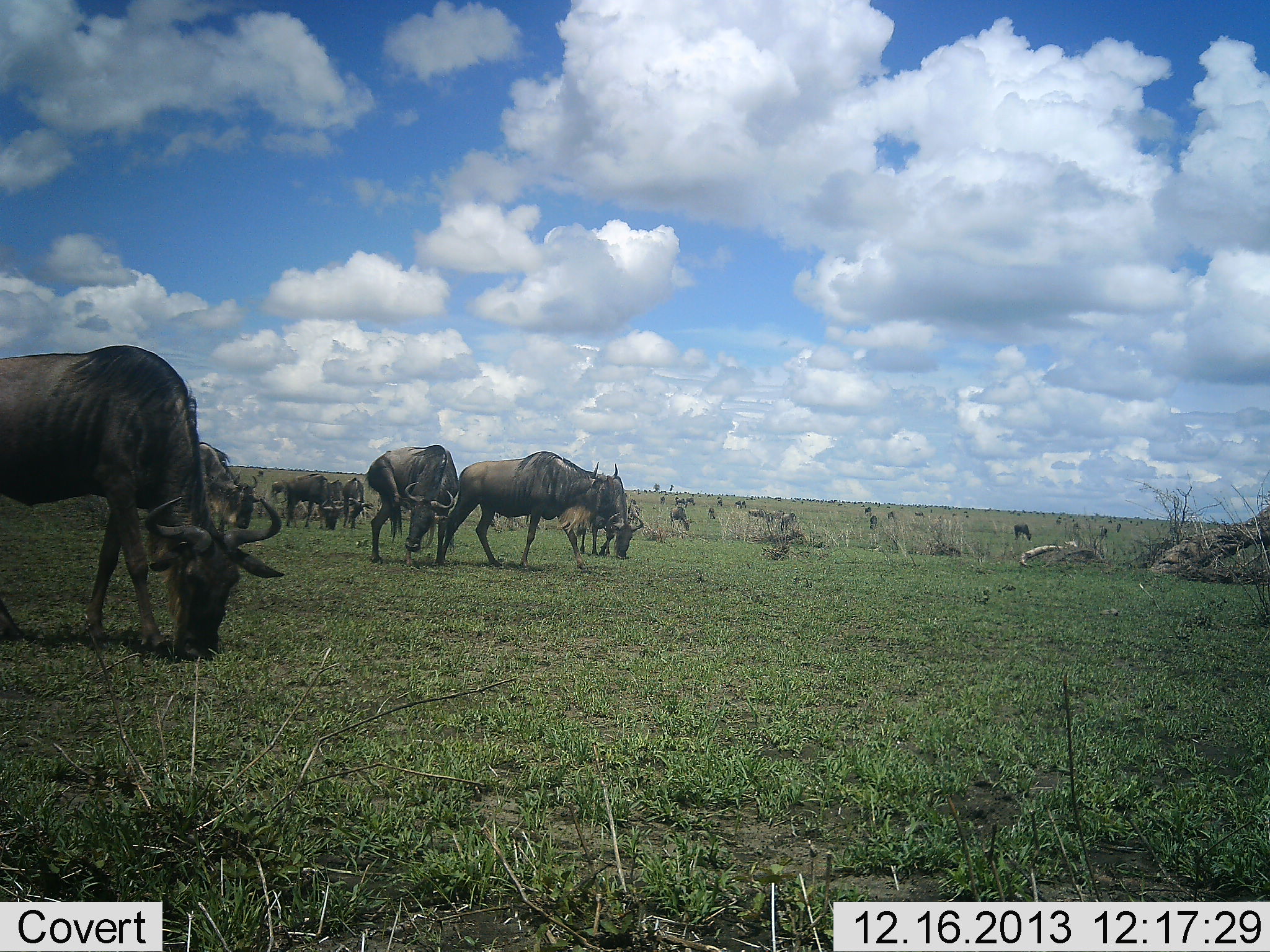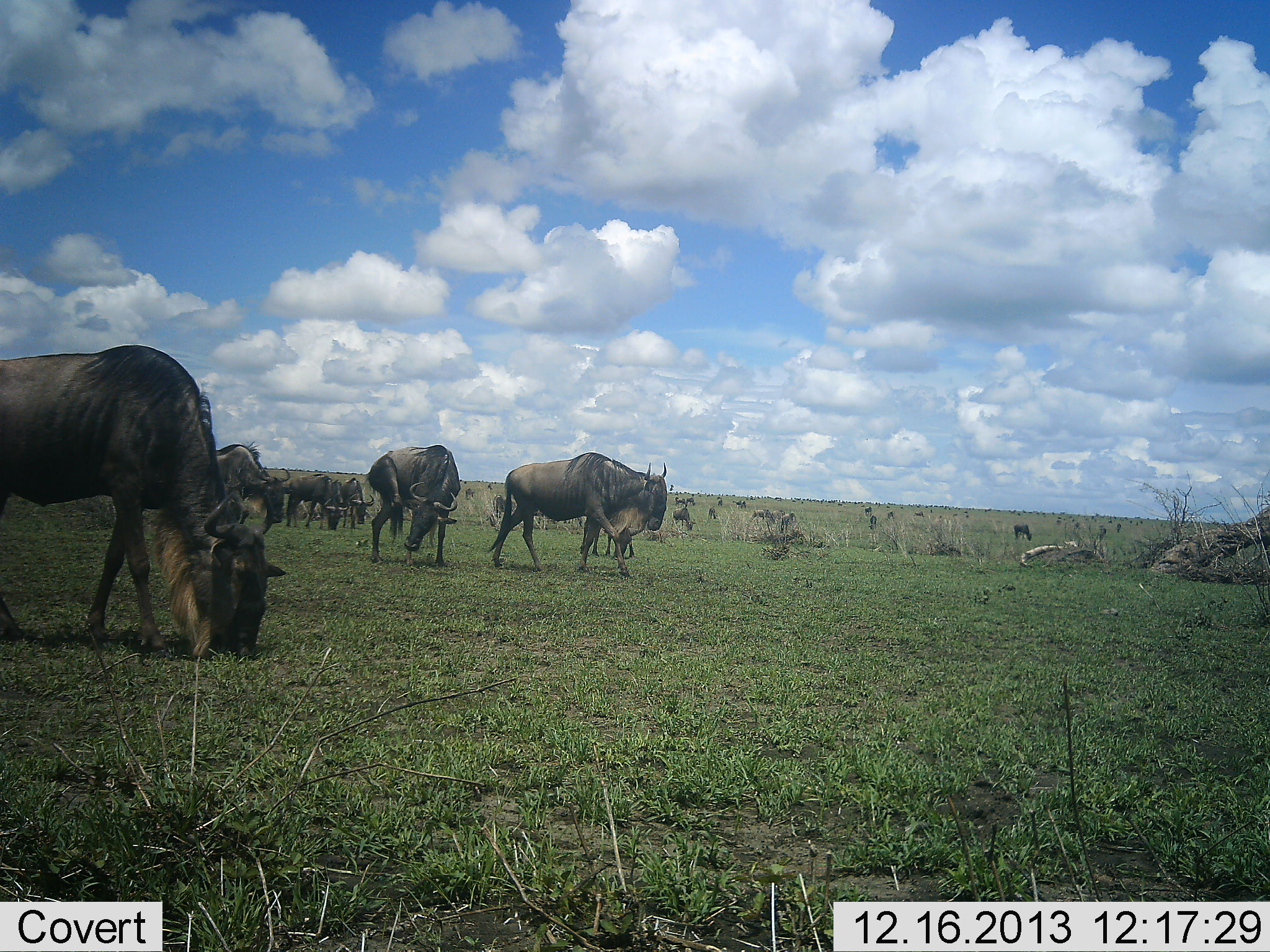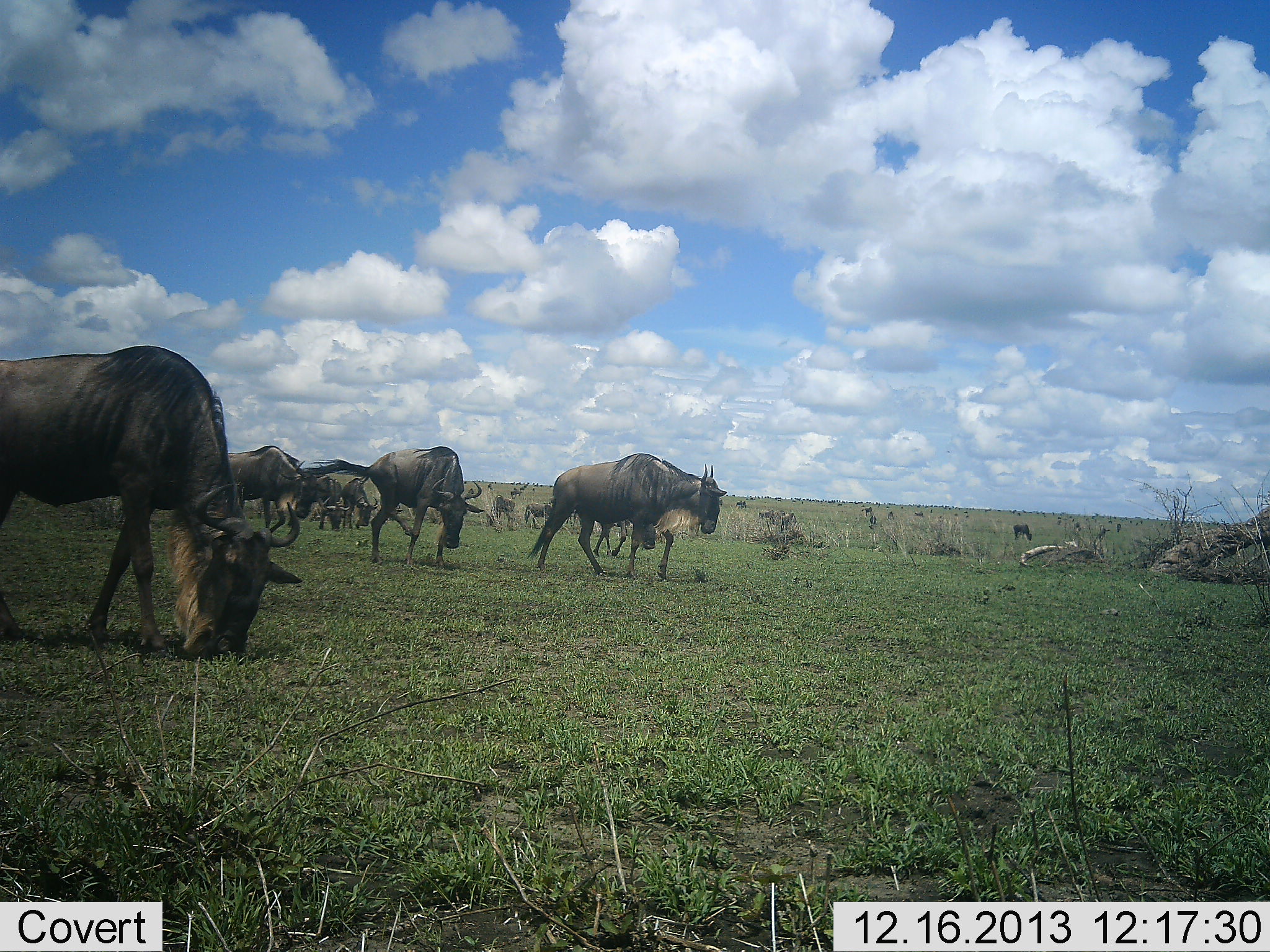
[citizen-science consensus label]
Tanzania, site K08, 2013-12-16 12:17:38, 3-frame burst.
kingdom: Animalia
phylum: Chordata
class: Mammalia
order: Artiodactyla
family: Bovidae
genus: Connochaetes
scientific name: Connochaetes taurinus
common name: blue wildebeest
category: wildebeest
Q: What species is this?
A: Wildebeest (blue wildebeest) (Connochaetes taurinus).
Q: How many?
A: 11-50.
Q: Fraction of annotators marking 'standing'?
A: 50%.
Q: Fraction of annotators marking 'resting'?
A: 0%.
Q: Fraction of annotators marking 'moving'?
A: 80%.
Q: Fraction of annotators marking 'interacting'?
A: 0%.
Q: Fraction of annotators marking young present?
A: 0%.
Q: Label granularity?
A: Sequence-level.